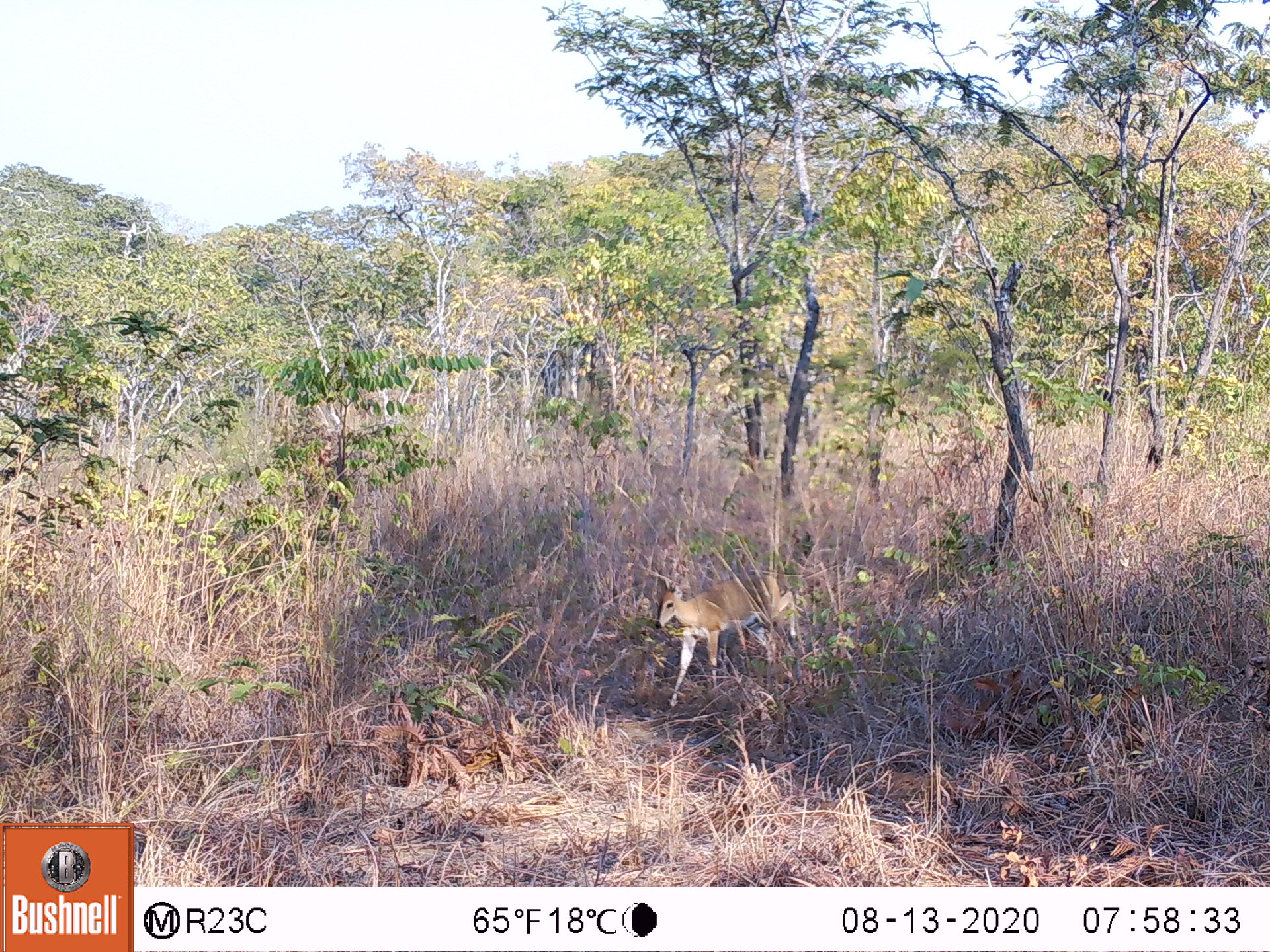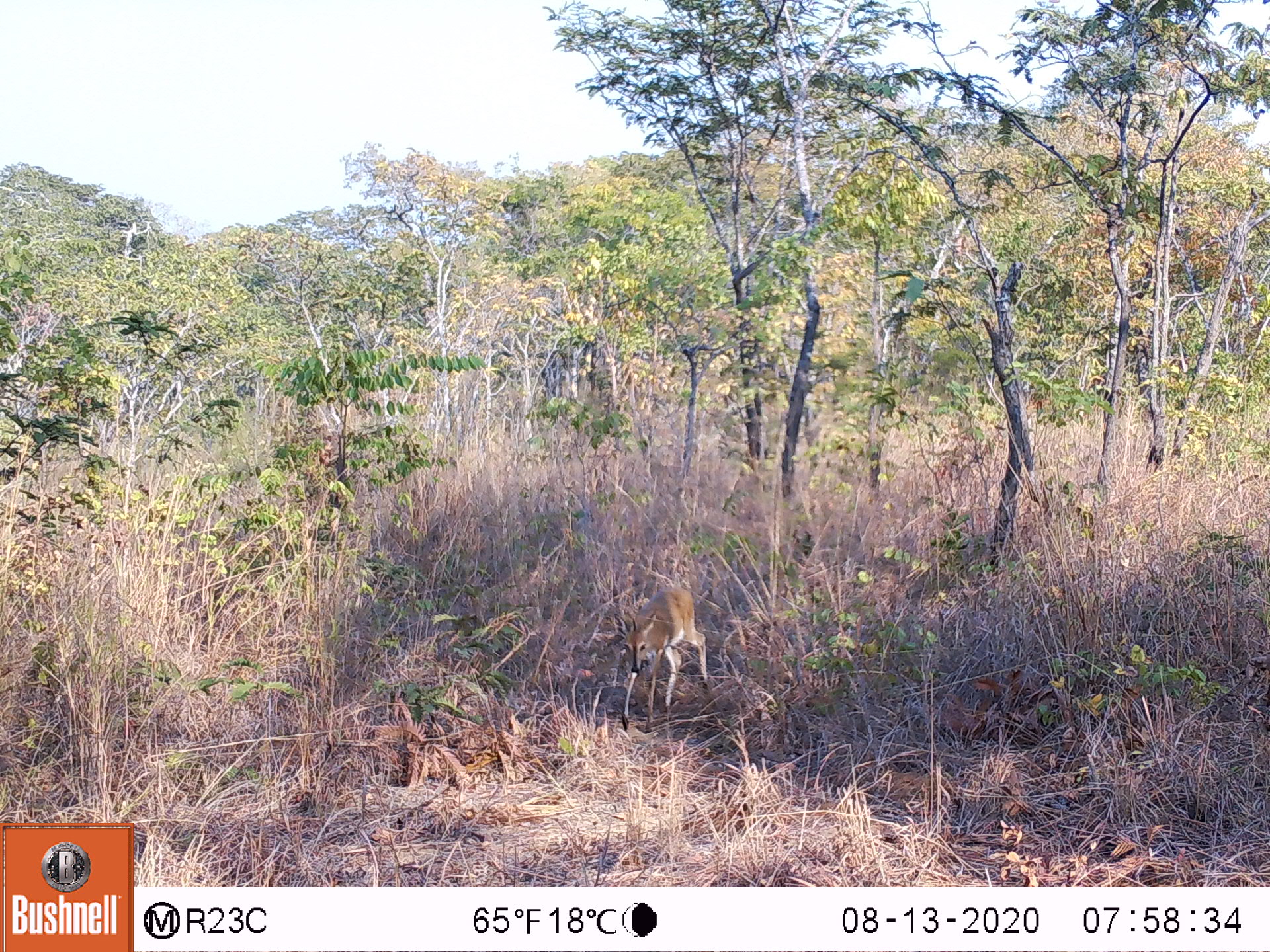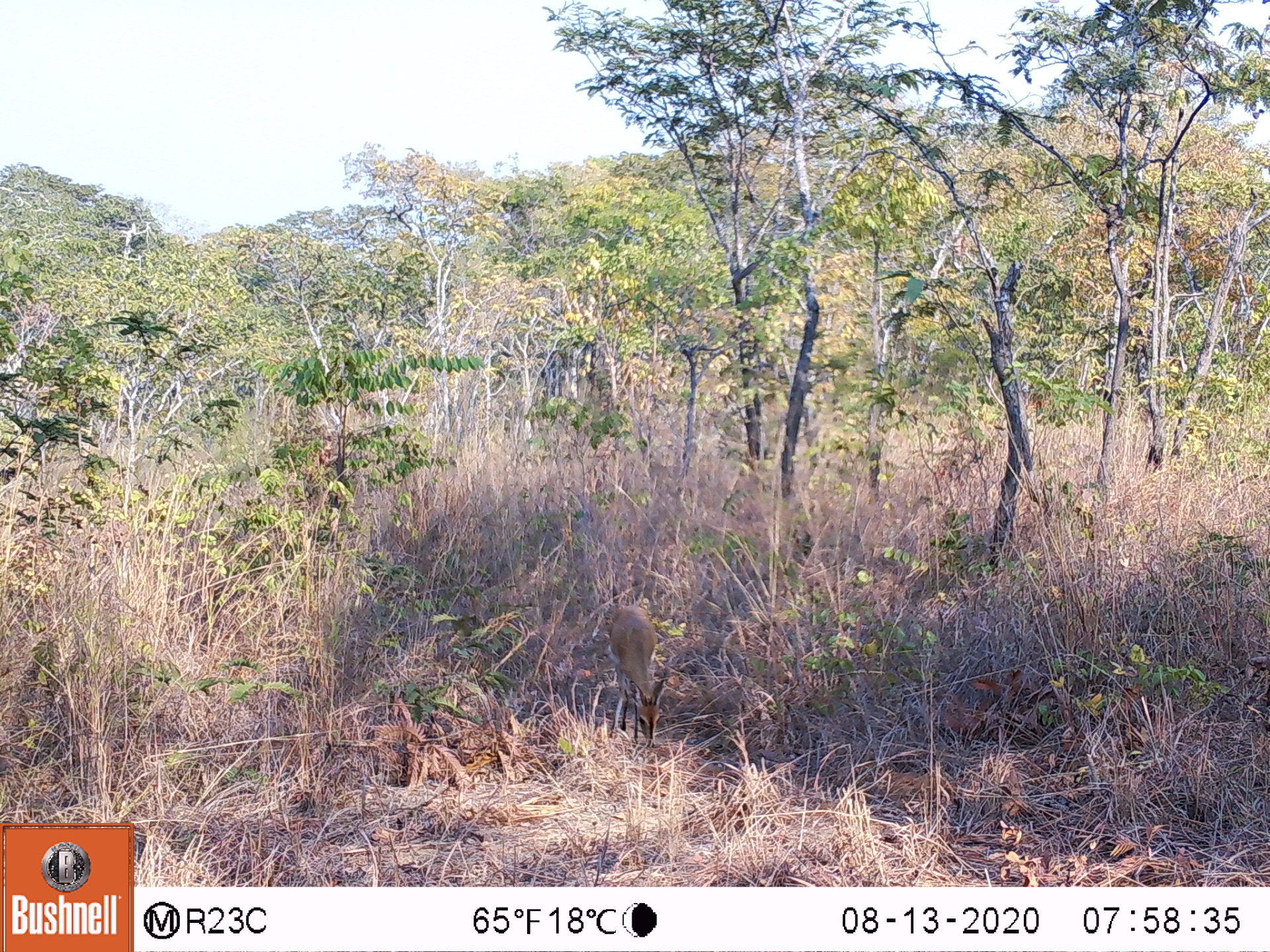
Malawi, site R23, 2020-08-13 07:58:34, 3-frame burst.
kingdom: Animalia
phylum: Chordata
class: Mammalia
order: Artiodactyla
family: Bovidae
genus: Sylvicapra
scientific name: Sylvicapra grimmia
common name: common duiker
Common duiker (Sylvicapra grimmia), count 1.